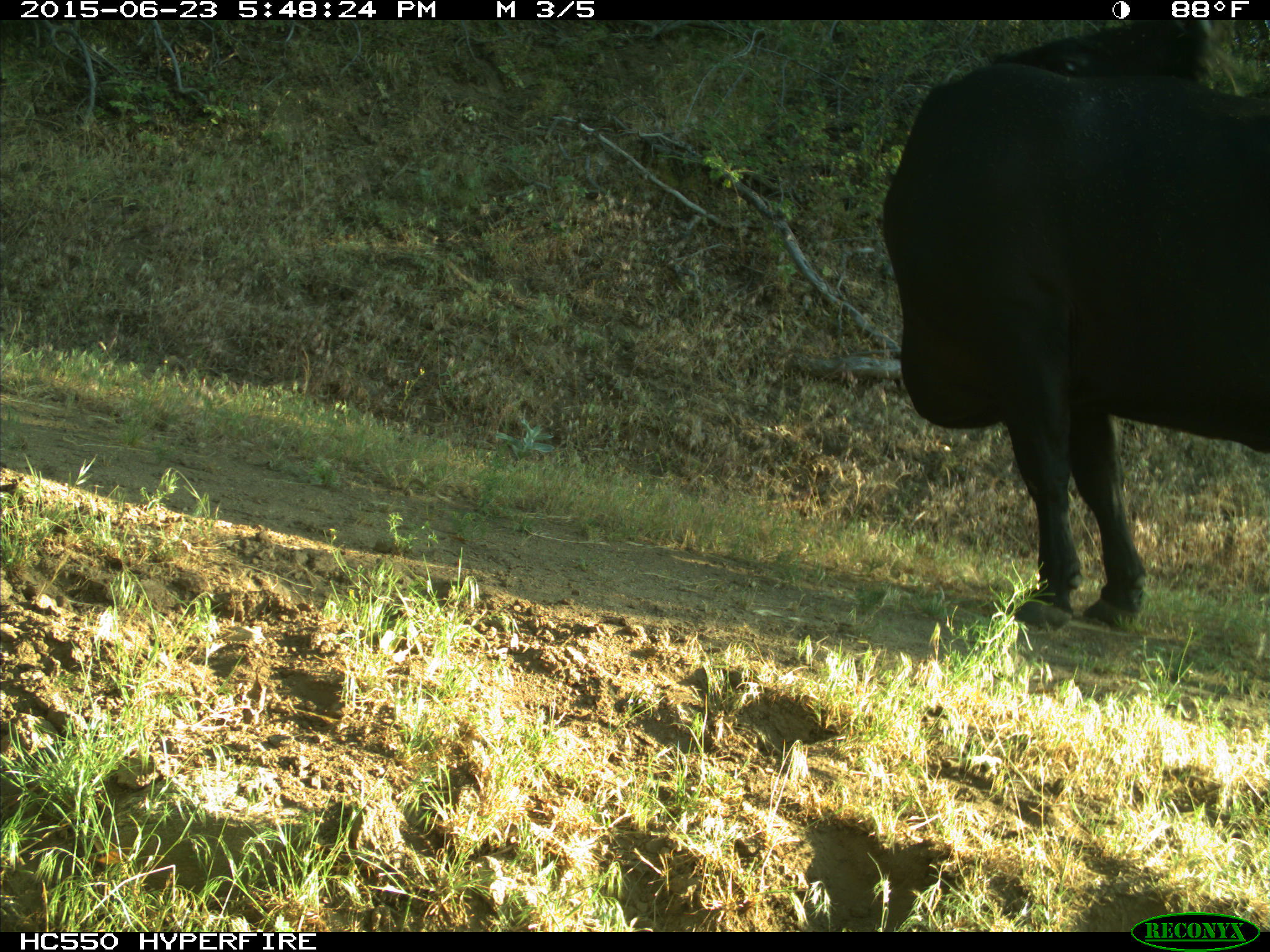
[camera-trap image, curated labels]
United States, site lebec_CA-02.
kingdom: Animalia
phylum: Chordata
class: Mammalia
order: Artiodactyla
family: Bovidae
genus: Bos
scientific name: Bos taurus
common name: domestic cow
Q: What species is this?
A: Bos taurus (domestic cow).